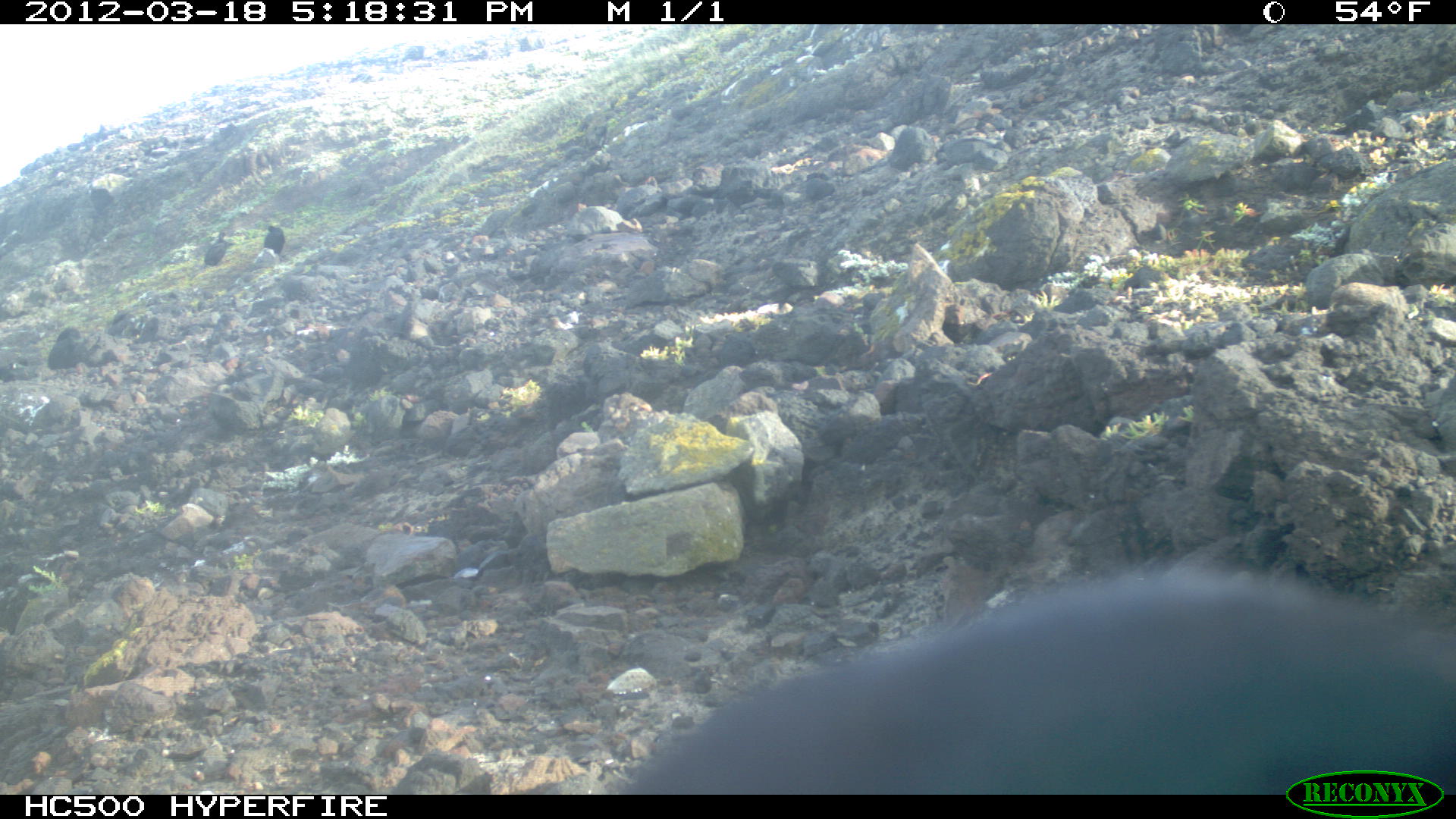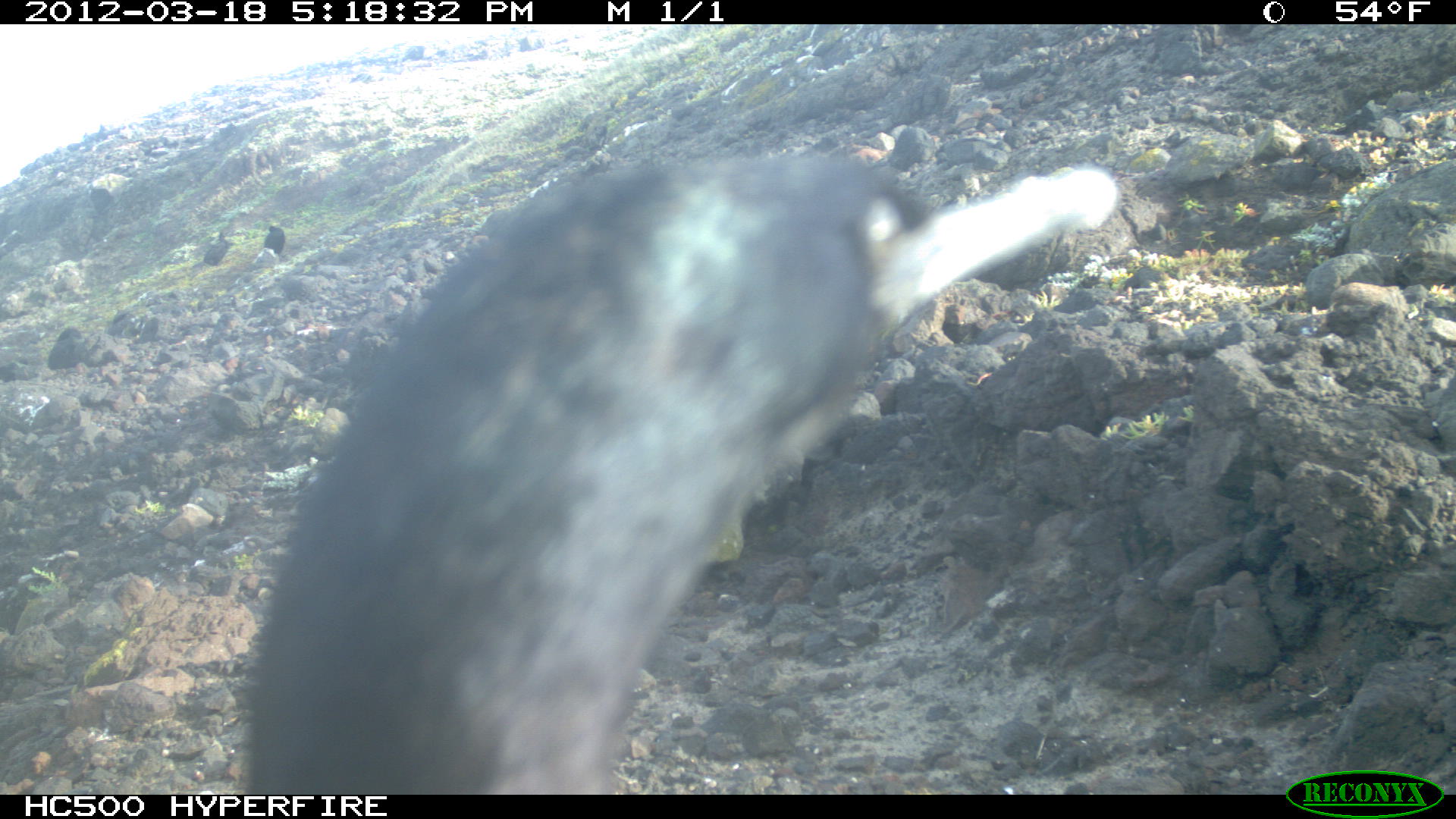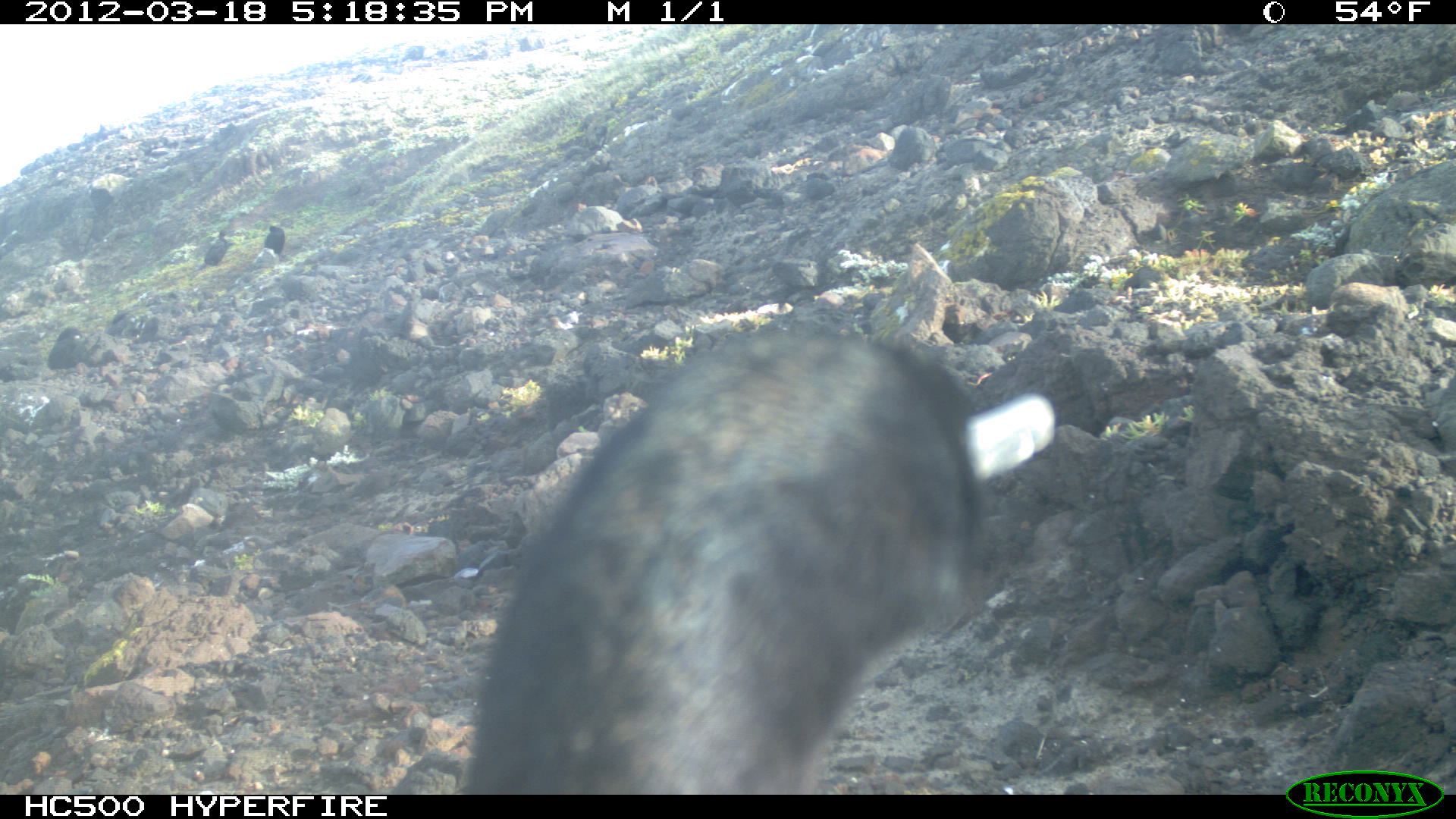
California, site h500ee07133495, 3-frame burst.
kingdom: Animalia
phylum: Chordata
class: Aves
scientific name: Aves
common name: bird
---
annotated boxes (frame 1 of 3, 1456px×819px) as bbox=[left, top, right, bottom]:
bird: bbox=[604, 562, 1455, 792]; bbox=[204, 231, 227, 266]; bbox=[263, 223, 285, 254]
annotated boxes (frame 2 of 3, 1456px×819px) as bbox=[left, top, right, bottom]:
bird: bbox=[242, 151, 1121, 798]; bbox=[193, 227, 236, 268]; bbox=[263, 221, 285, 253]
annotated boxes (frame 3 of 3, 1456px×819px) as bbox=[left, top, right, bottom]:
bird: bbox=[458, 331, 1057, 794]; bbox=[47, 325, 83, 370]; bbox=[204, 229, 231, 265]; bbox=[137, 315, 161, 344]; bbox=[262, 224, 284, 255]